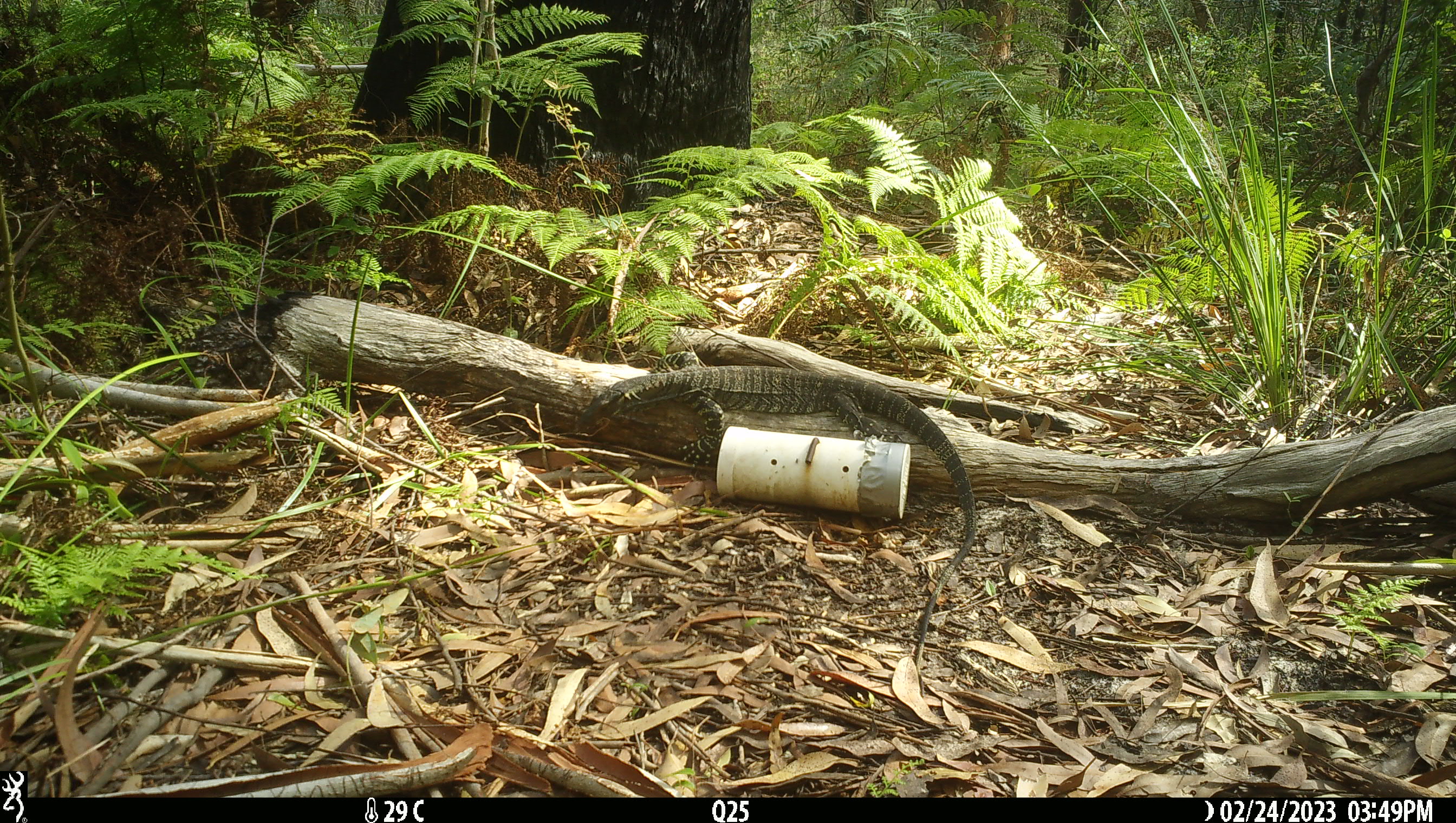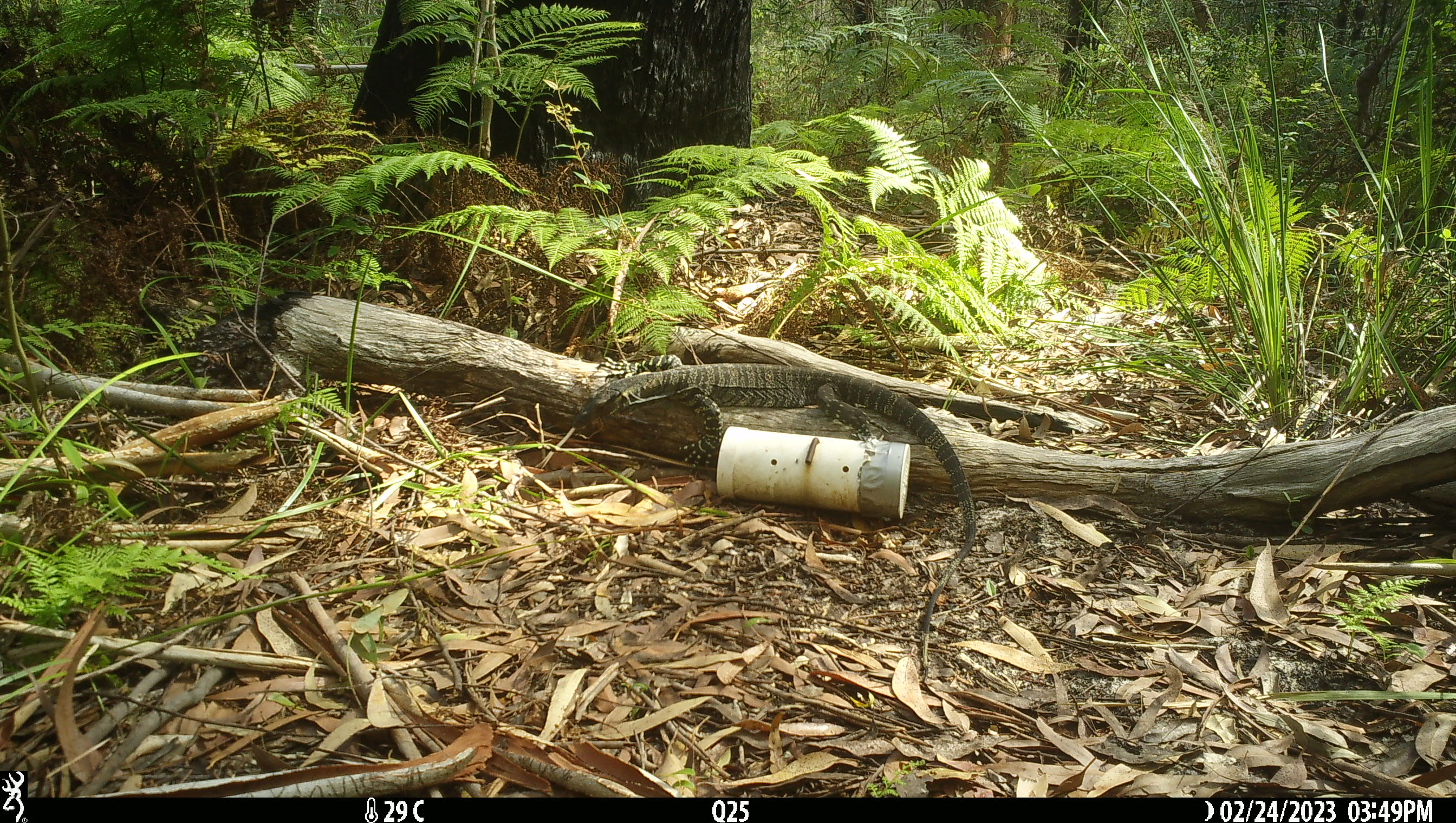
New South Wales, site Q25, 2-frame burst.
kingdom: Animalia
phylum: Chordata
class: Reptilia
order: Squamata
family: Varanidae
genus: Varanus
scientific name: Varanus varius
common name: lace monitor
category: goanna